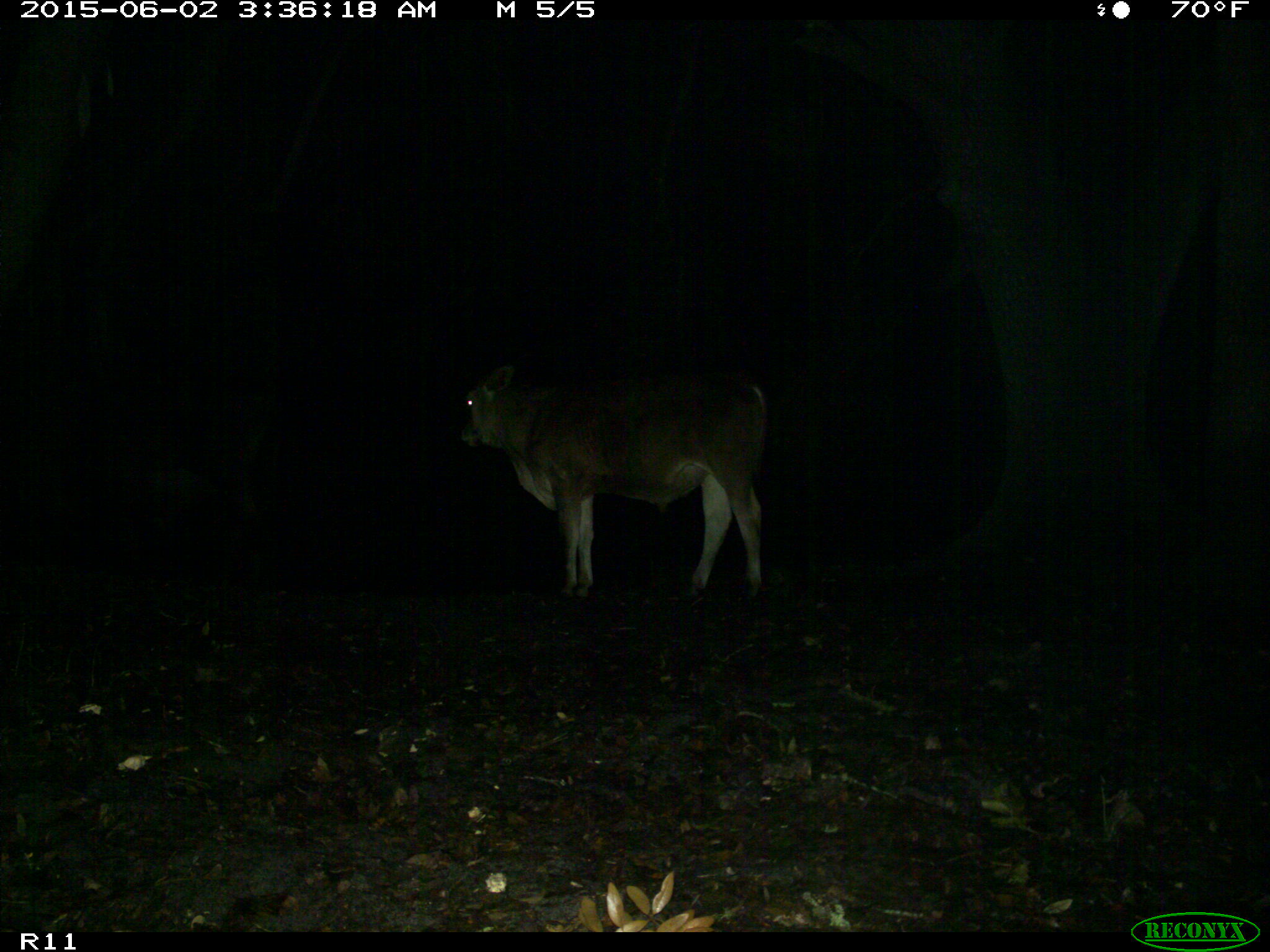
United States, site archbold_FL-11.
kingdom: Animalia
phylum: Chordata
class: Mammalia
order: Artiodactyla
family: Bovidae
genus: Bos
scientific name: Bos taurus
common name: domestic cow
Bos taurus (domestic cow).